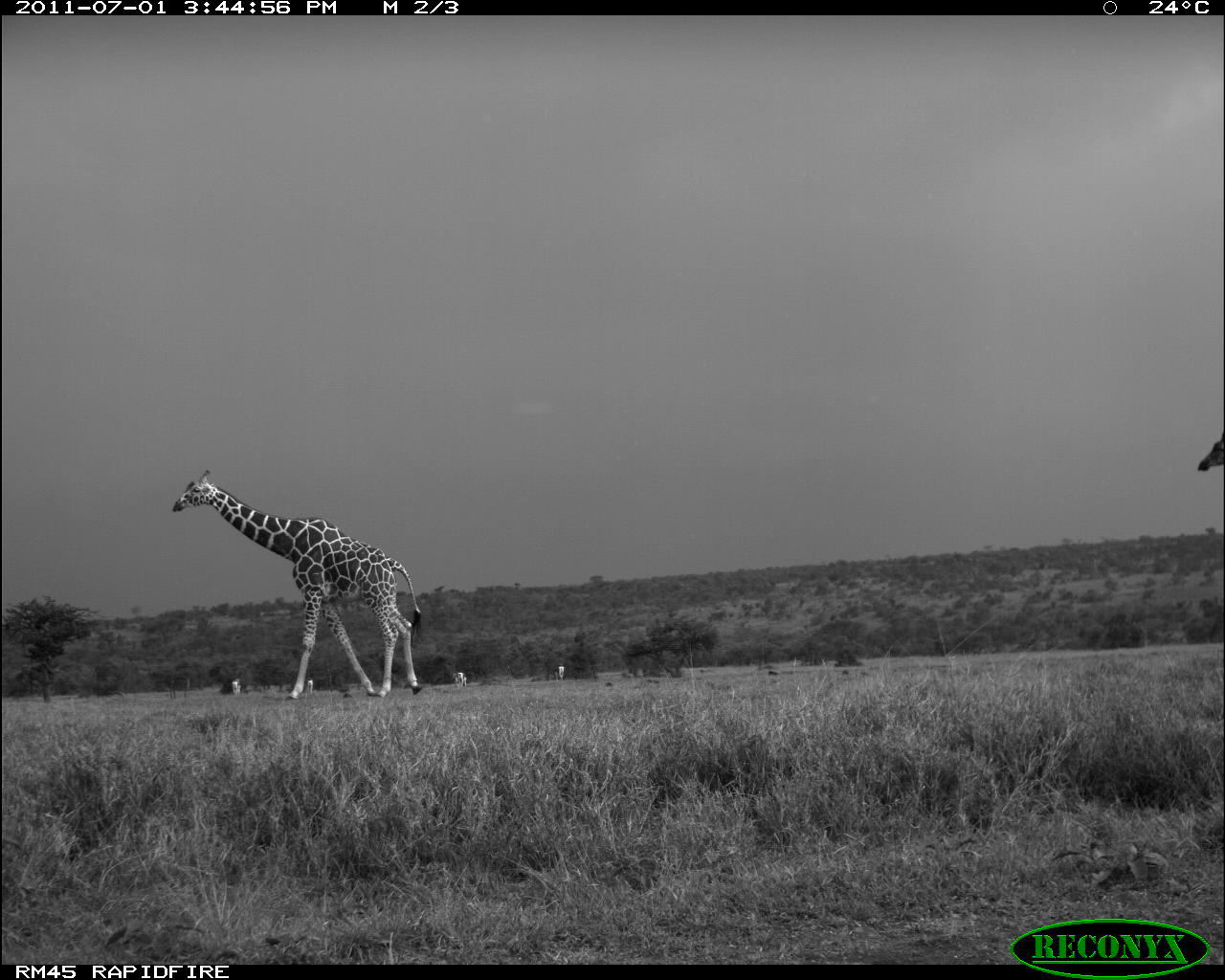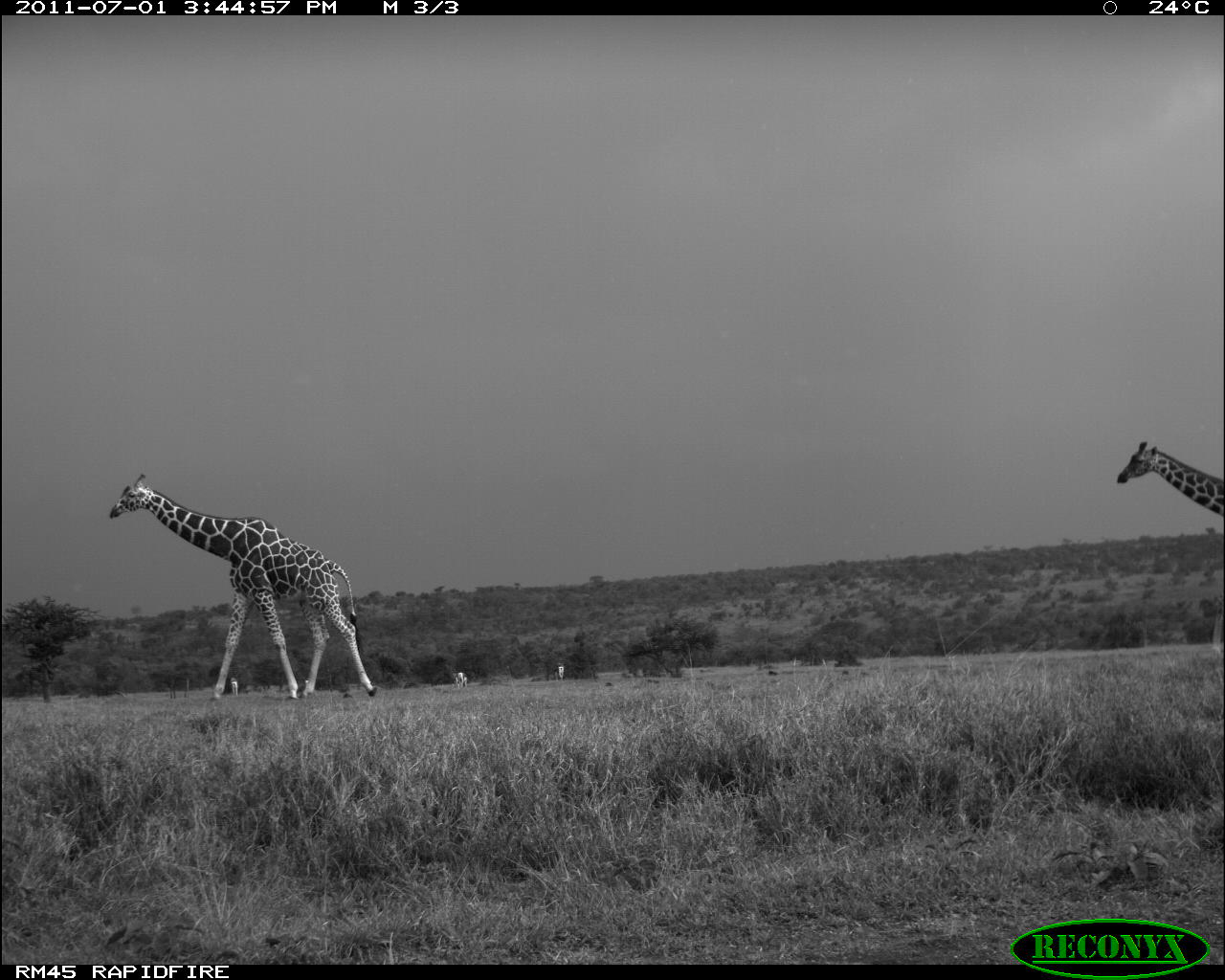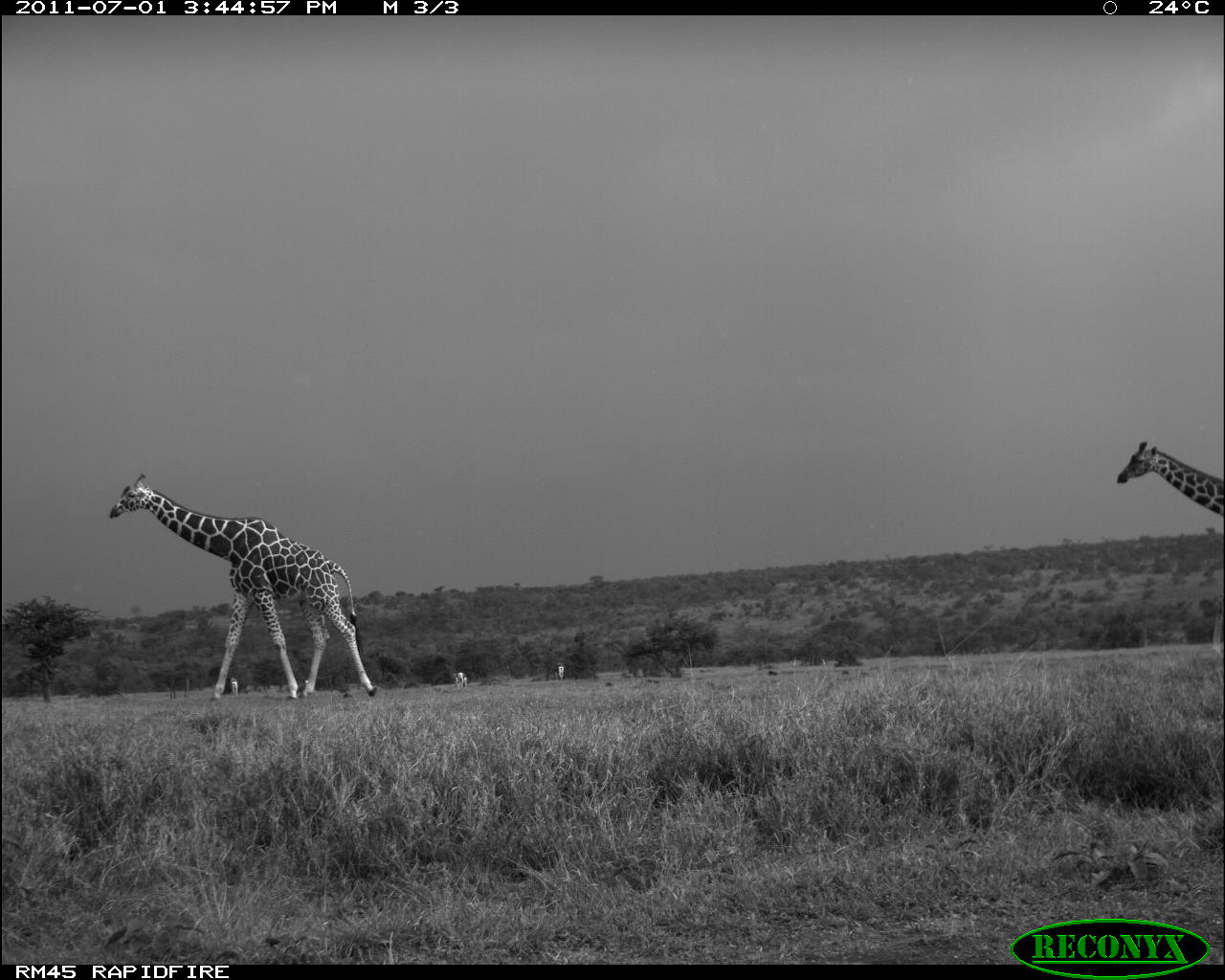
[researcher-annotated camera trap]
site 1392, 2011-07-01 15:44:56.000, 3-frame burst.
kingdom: Animalia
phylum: Chordata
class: Mammalia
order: Artiodactyla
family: Bovidae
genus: Nanger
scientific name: Nanger granti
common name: grant's gazelle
Nanger granti (grant's gazelle), count 4.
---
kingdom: Animalia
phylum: Chordata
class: Mammalia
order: Artiodactyla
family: Giraffidae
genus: Giraffa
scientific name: Giraffa camelopardalis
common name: giraffe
Giraffa camelopardalis (giraffe), count 2.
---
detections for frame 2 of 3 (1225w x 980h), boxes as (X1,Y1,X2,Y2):
giraffa camelopardalis: (108,472,378,701); (1116,439,1224,517); (228,676,239,696); (457,671,468,688); (554,664,564,682); (451,674,459,688)